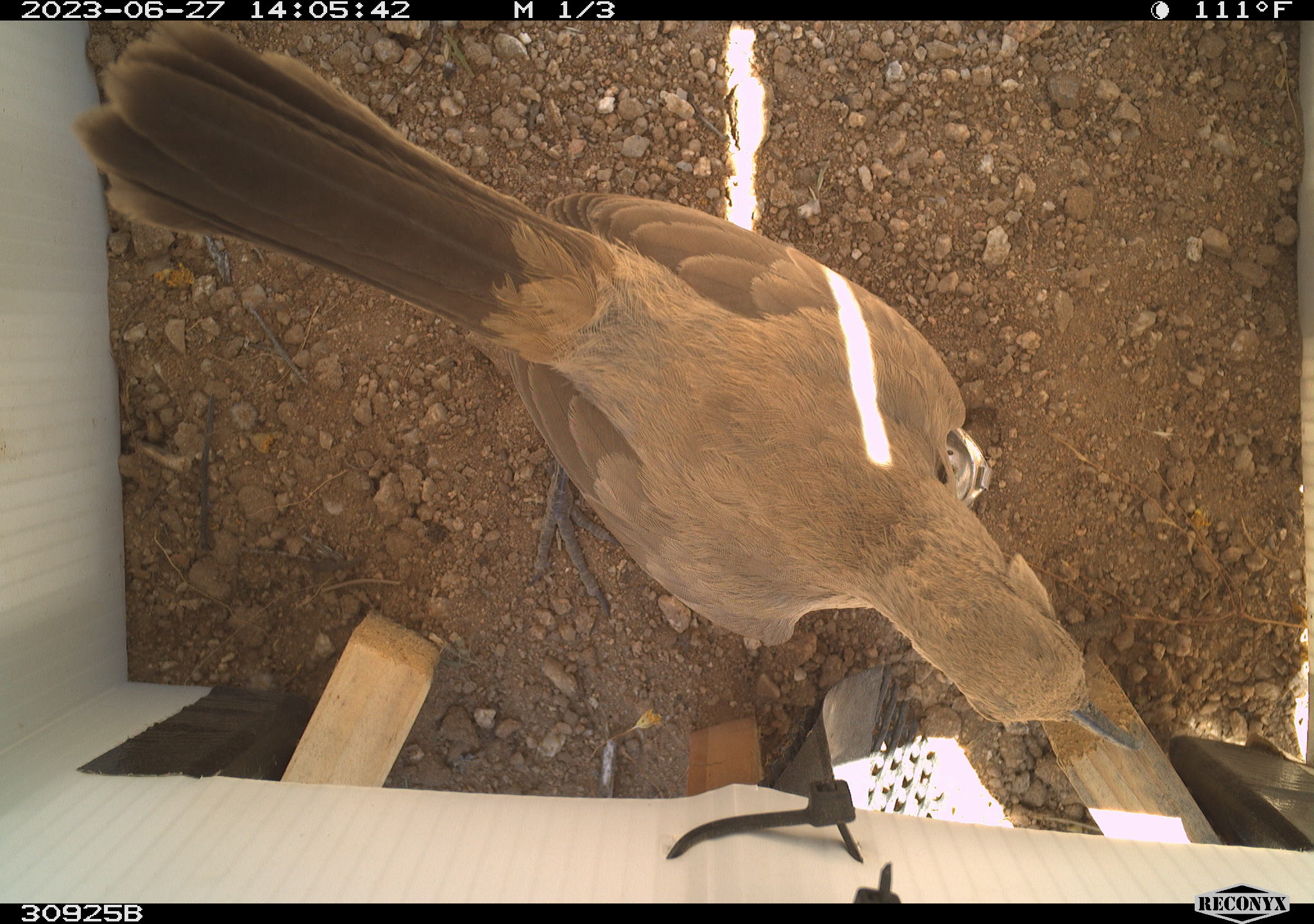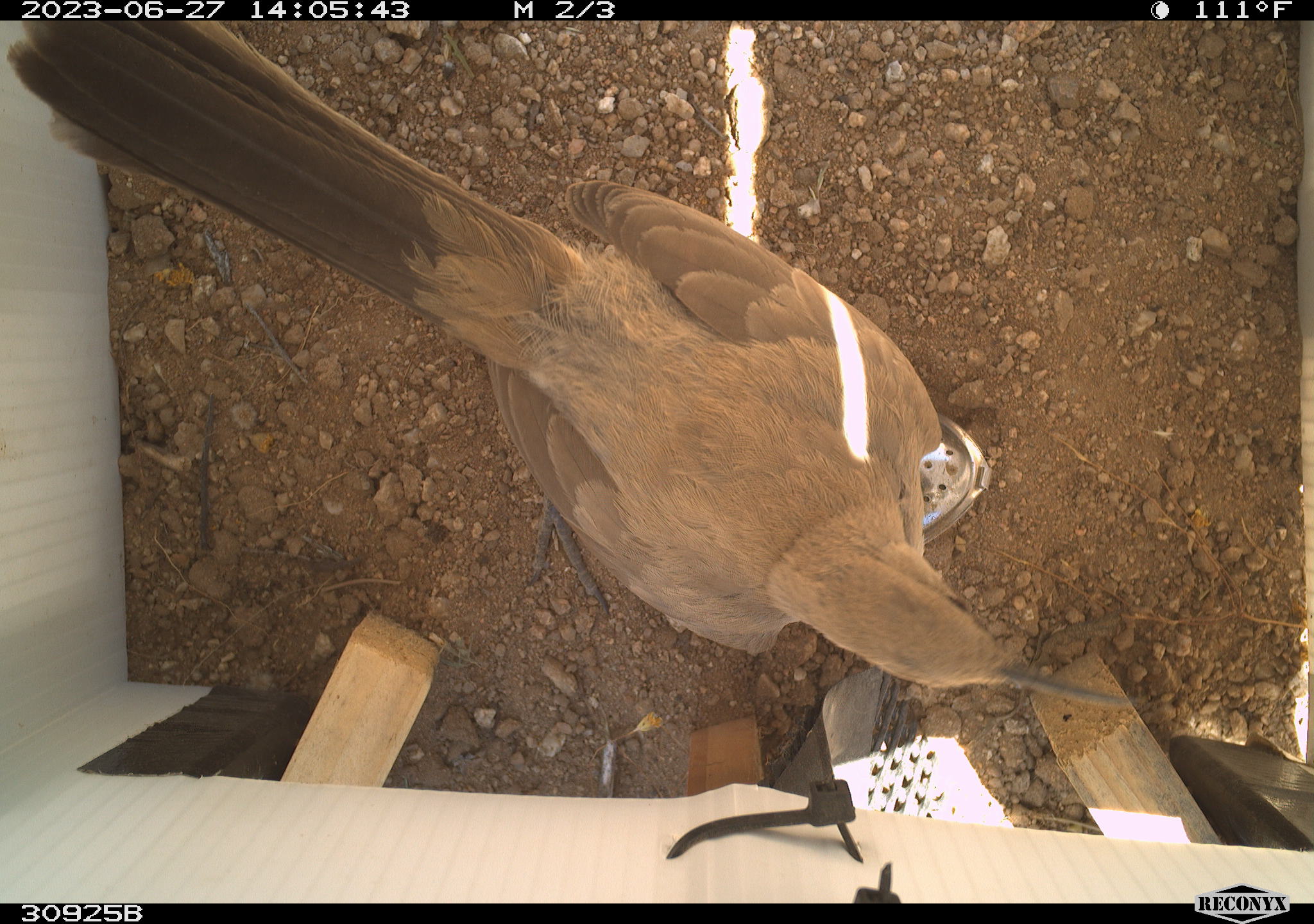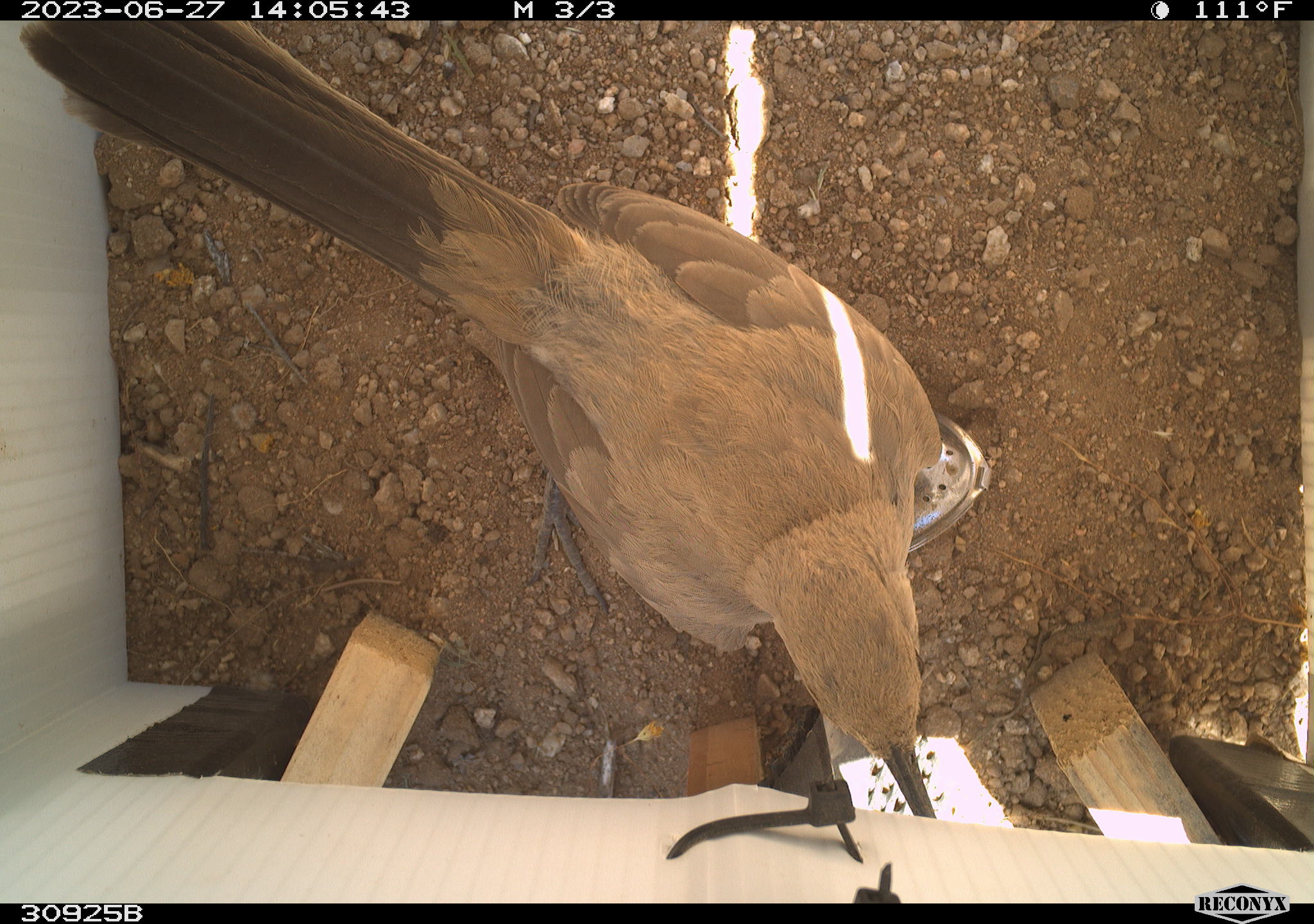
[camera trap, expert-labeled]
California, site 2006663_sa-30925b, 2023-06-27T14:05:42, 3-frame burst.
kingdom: Animalia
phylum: Chordata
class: Aves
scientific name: Aves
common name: bird